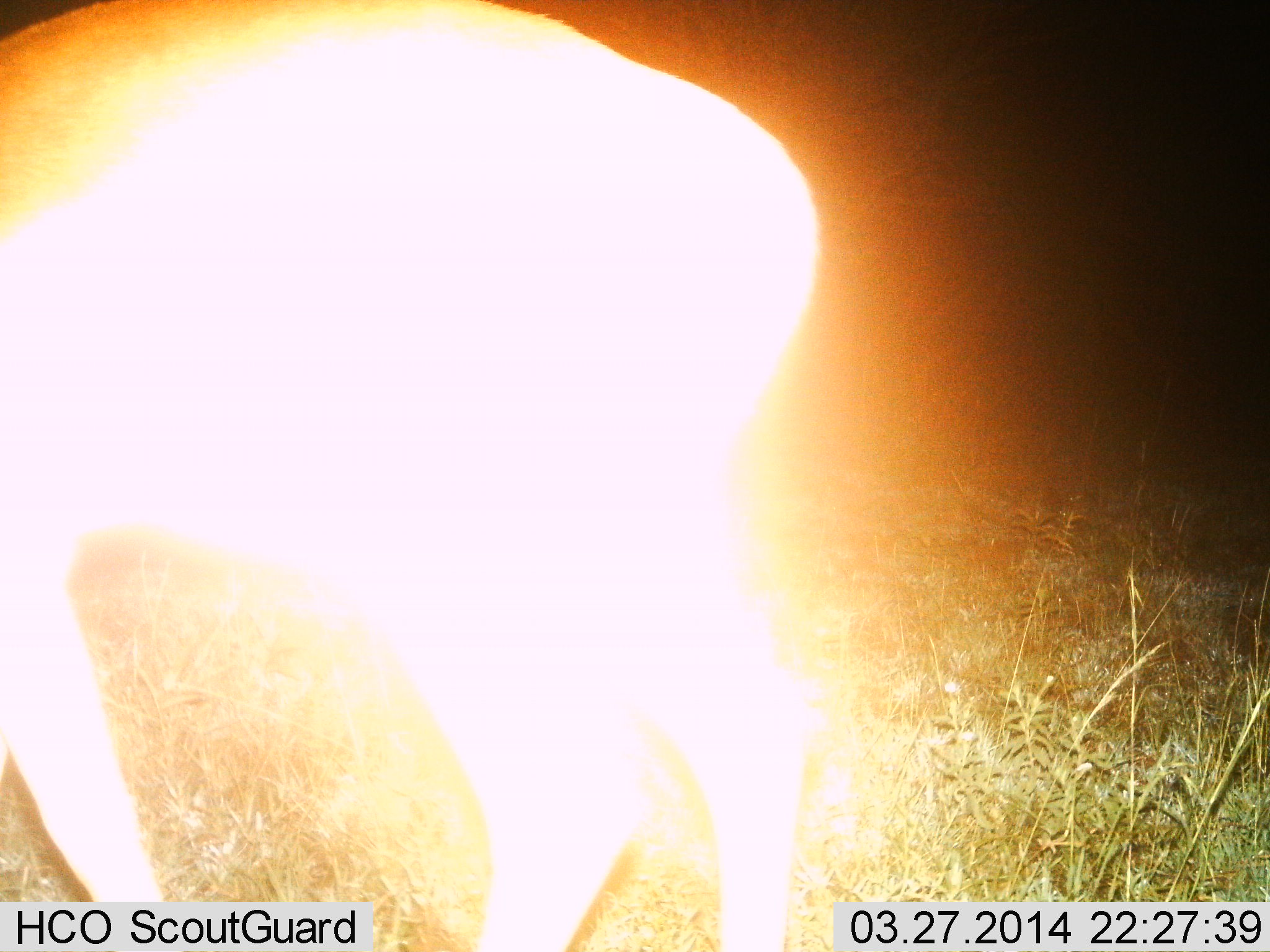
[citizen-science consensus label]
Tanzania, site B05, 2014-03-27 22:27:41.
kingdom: Animalia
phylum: Chordata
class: Mammalia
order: Artiodactyla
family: Bovidae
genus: Redunca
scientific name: Redunca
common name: reedbuck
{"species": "reedbuck (Redunca)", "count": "1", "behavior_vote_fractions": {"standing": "60%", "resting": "0%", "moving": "20%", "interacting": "0%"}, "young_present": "0%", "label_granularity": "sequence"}